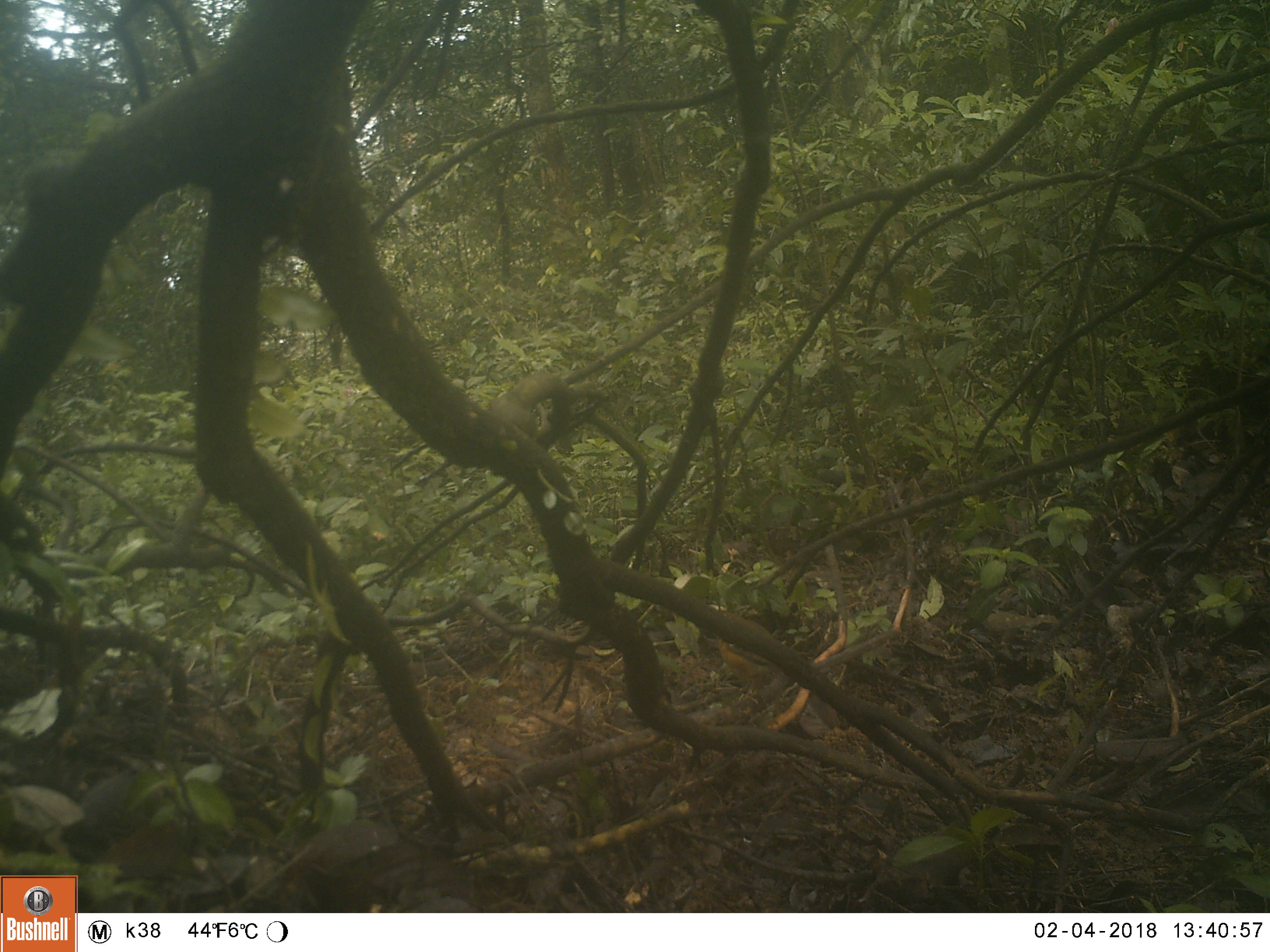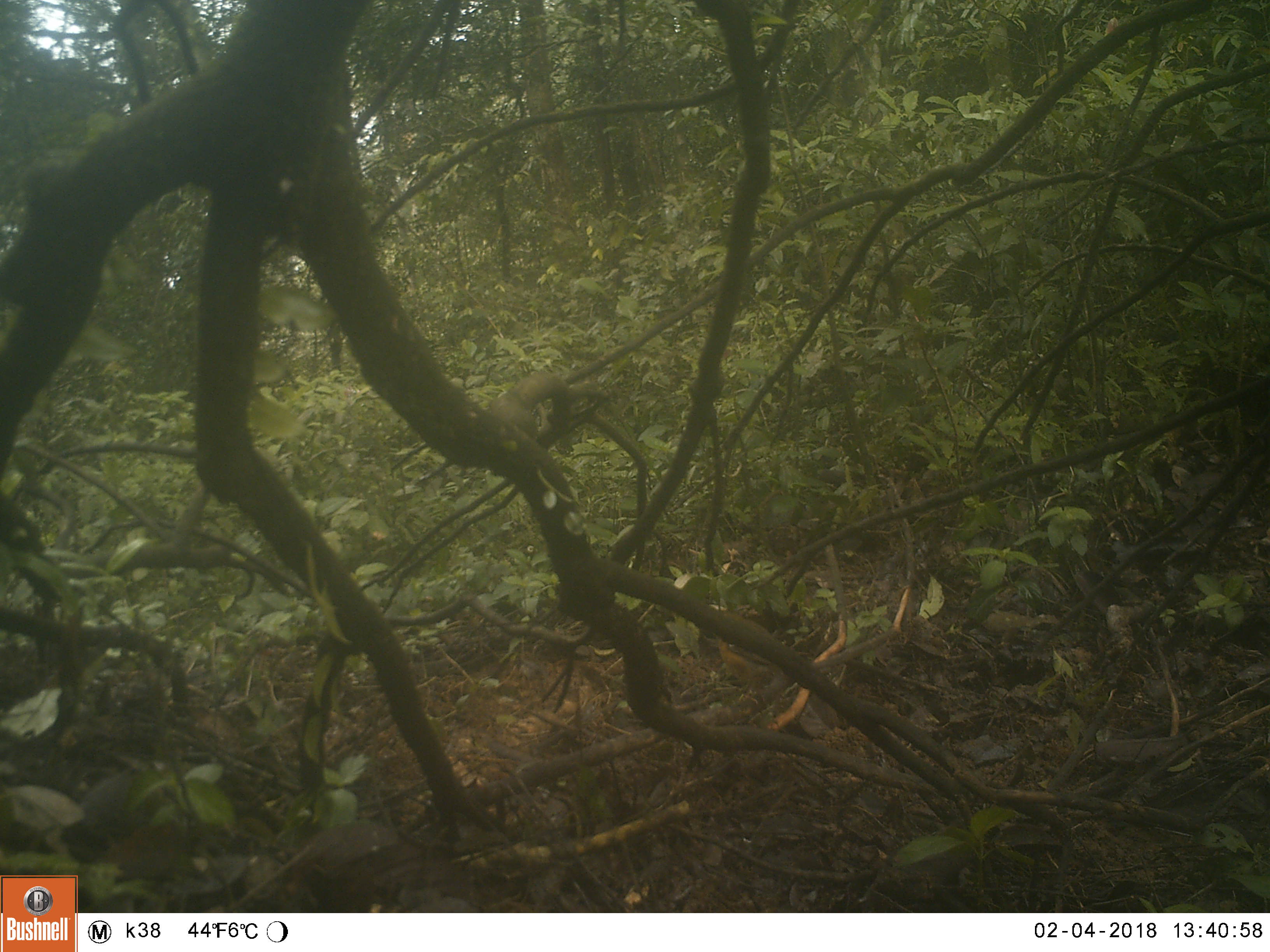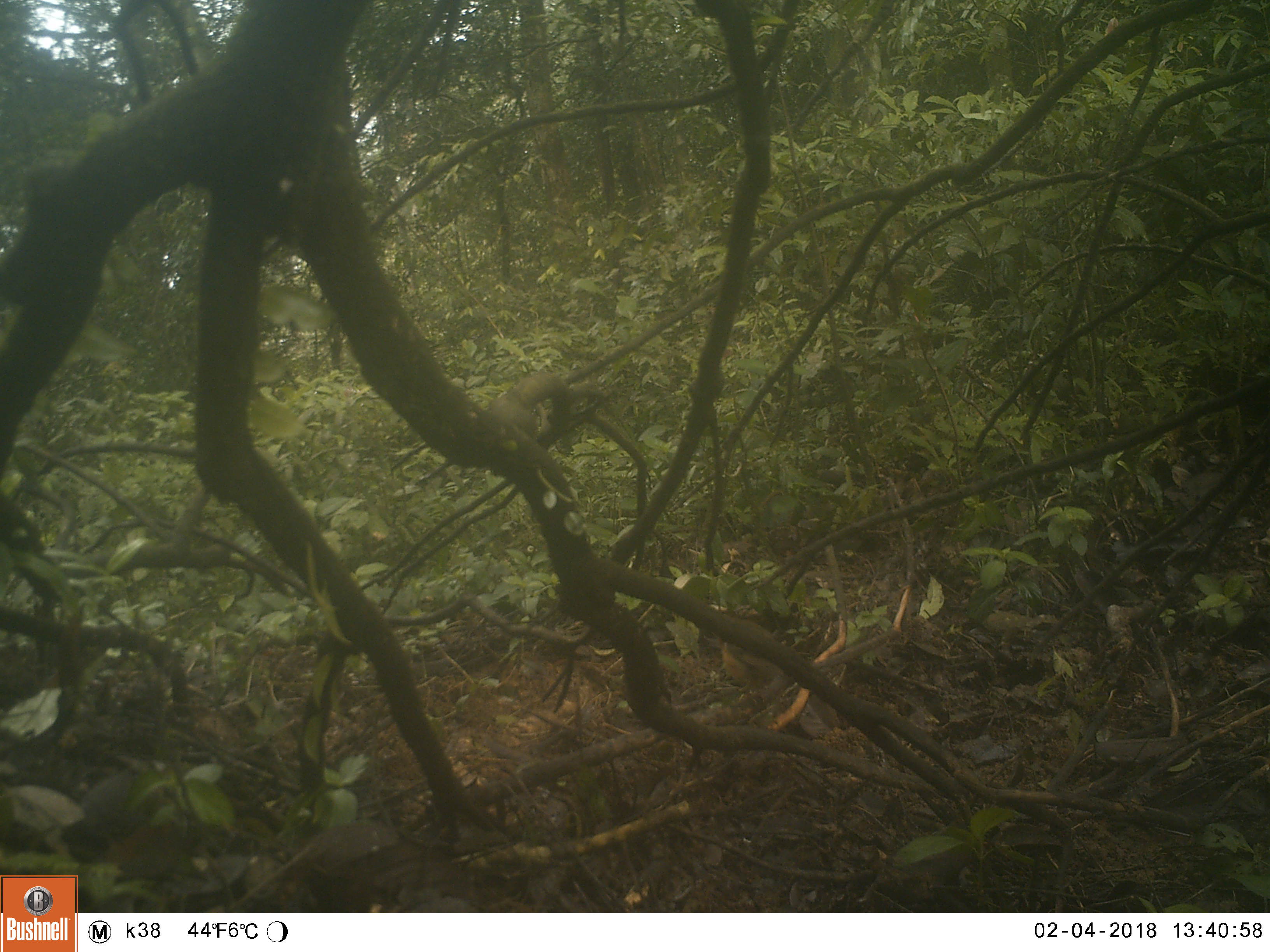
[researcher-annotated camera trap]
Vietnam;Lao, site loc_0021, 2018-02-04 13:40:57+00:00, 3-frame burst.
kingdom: Animalia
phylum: Chordata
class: Aves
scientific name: Aves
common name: bird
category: unidentified bird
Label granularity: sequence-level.